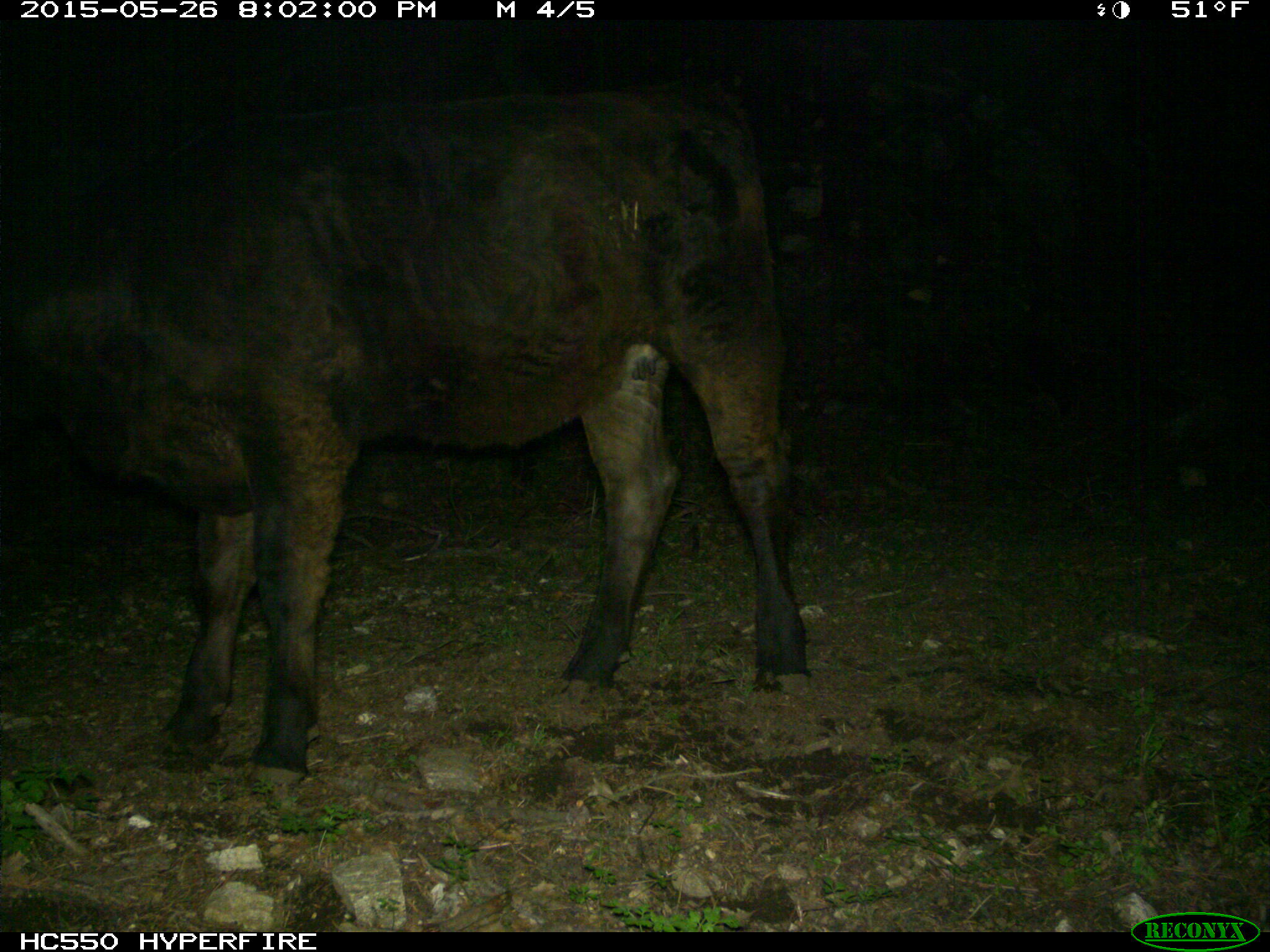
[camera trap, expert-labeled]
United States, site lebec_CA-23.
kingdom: Animalia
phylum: Chordata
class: Mammalia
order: Artiodactyla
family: Bovidae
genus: Bos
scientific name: Bos taurus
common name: domestic cow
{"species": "Bos taurus (domestic cow)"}